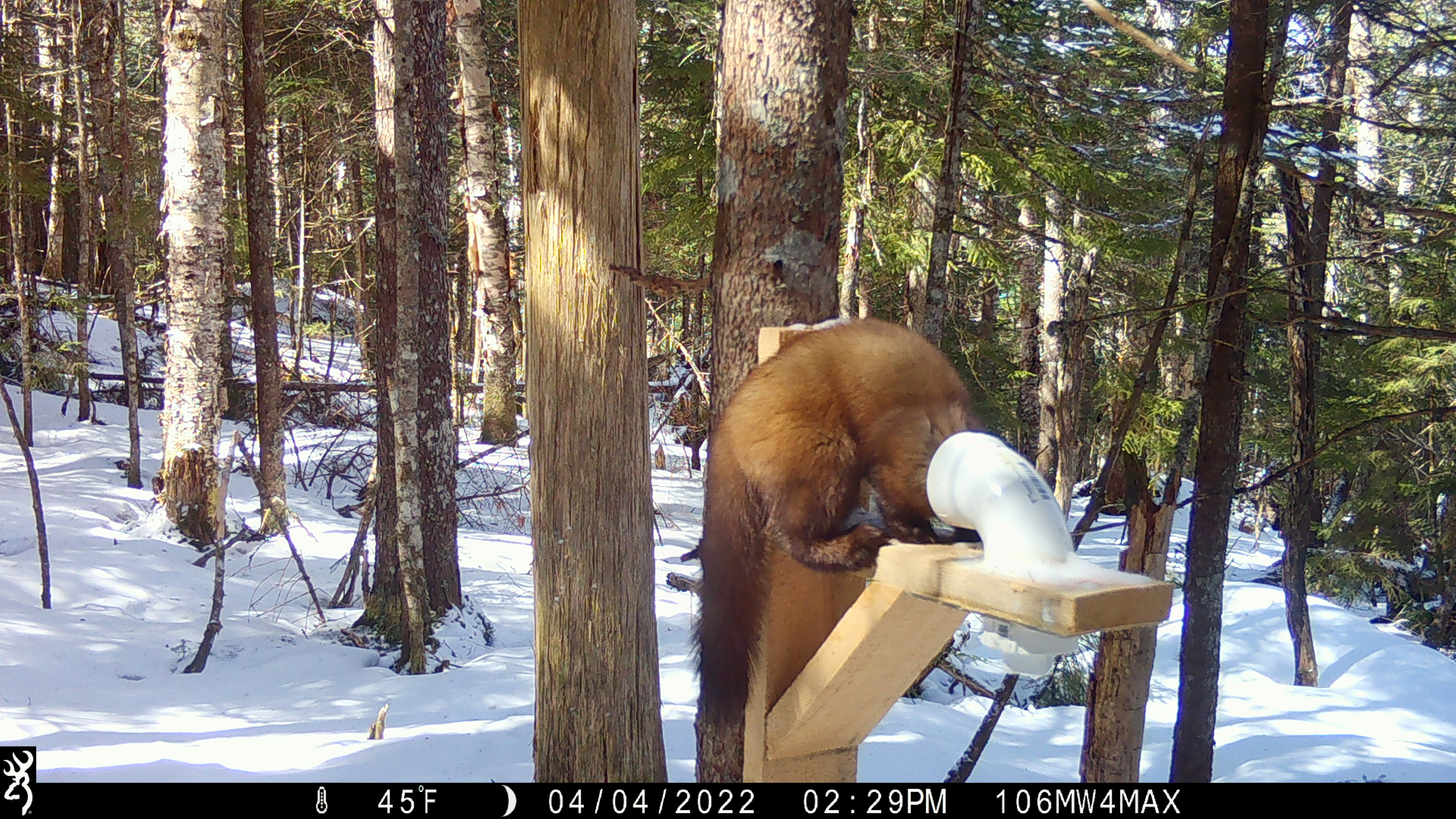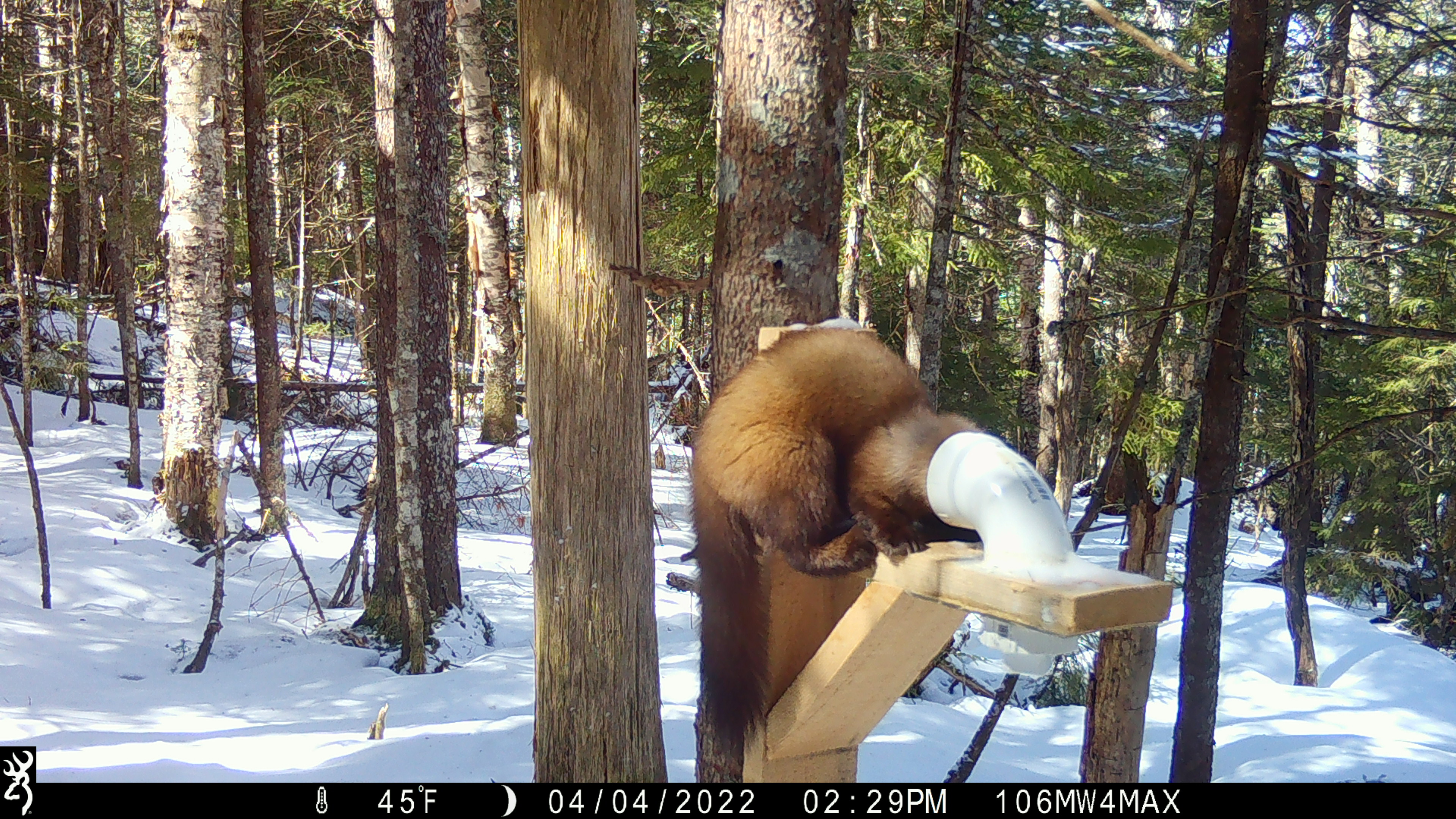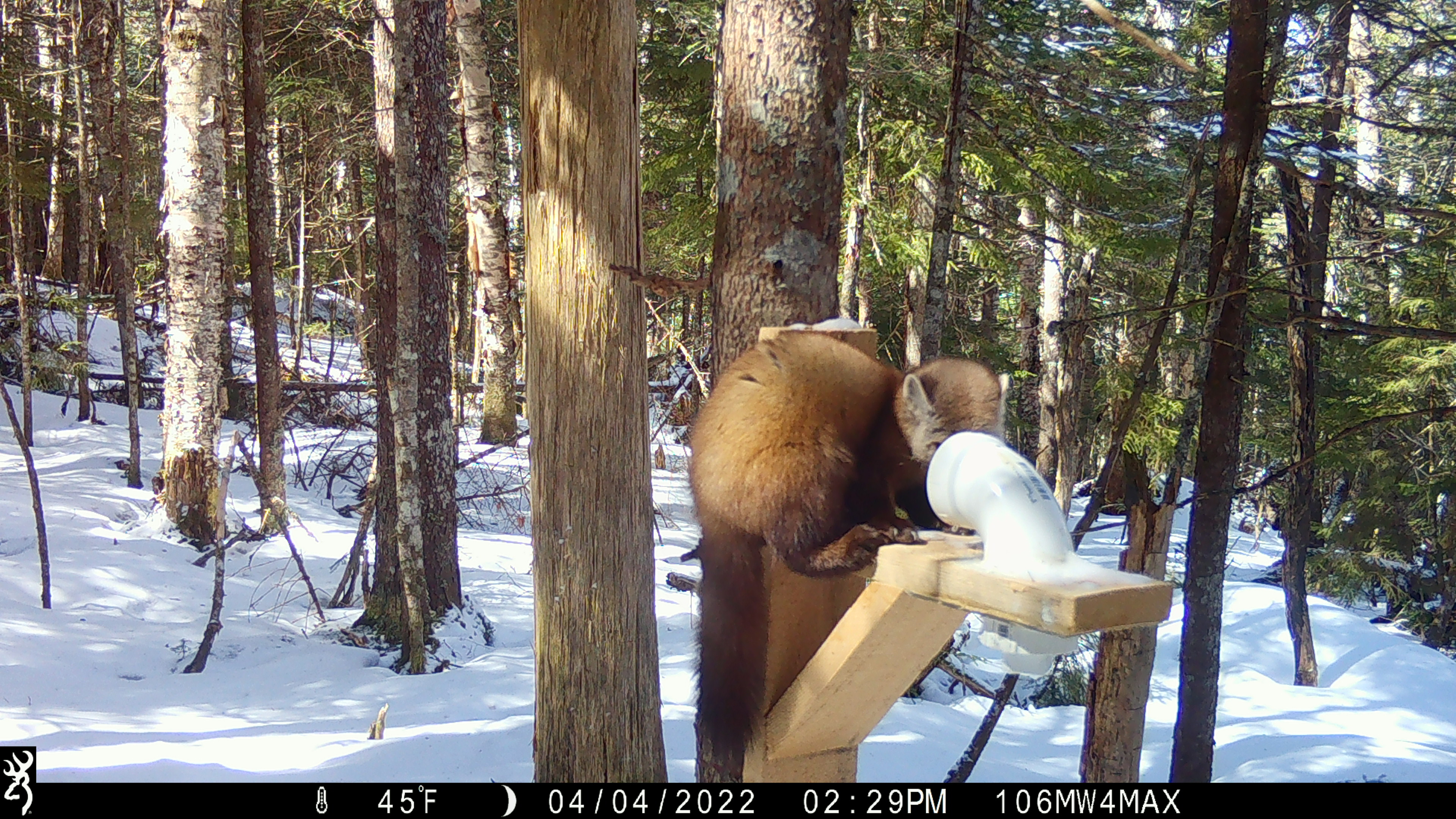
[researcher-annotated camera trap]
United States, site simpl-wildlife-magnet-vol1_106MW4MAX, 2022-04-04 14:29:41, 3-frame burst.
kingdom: Animalia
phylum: Chordata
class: Mammalia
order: Carnivora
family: Mustelidae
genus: Martes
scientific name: Martes americana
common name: american marten